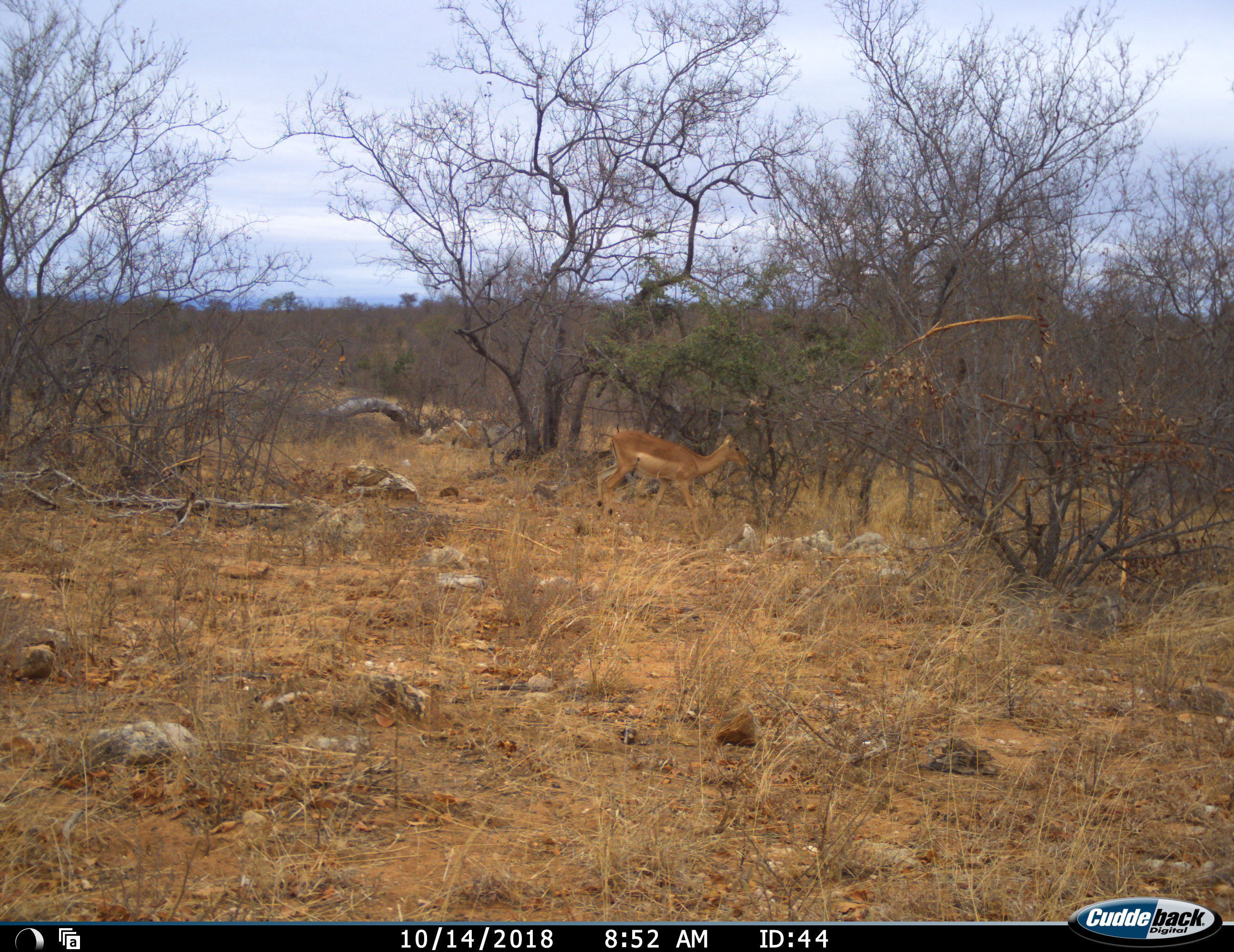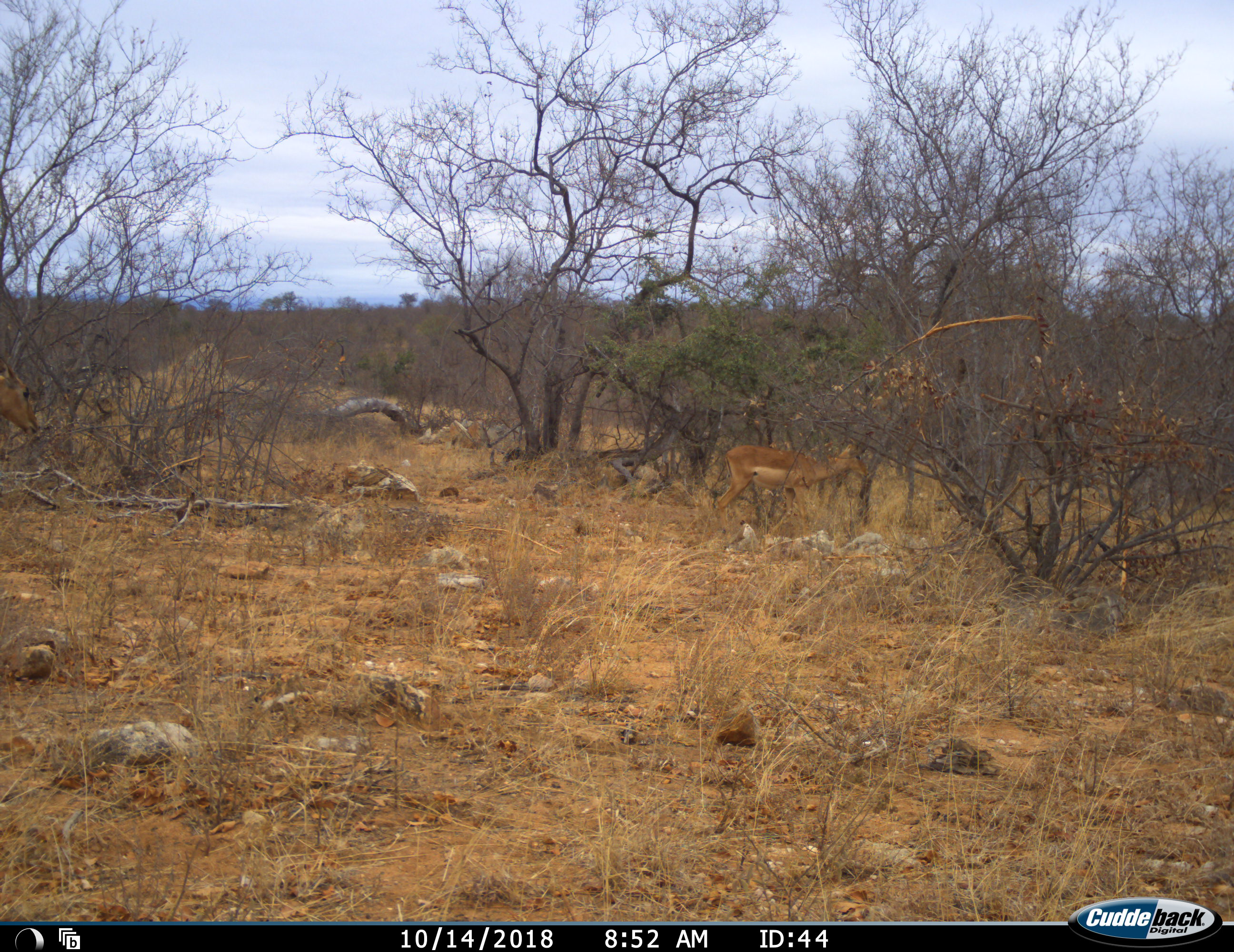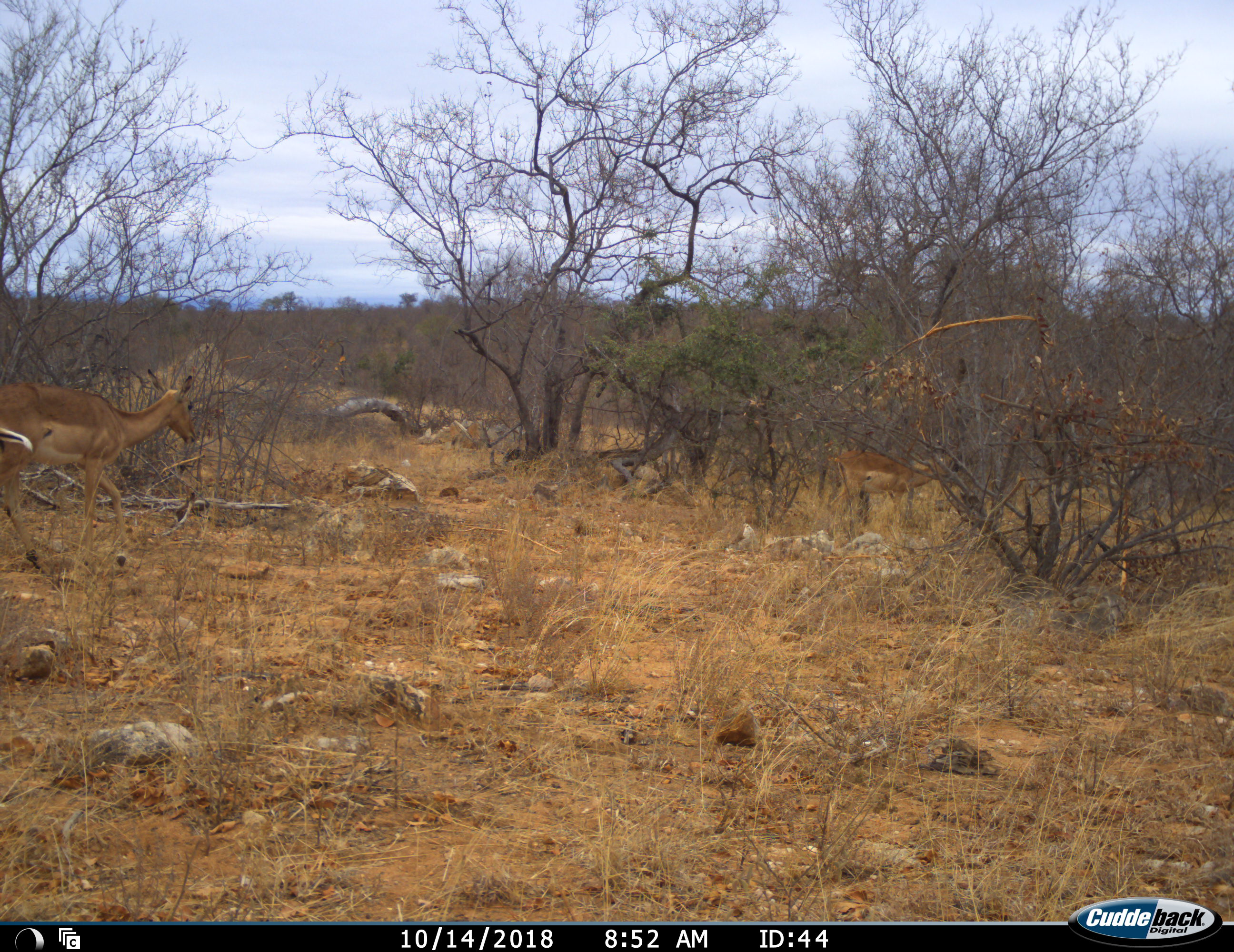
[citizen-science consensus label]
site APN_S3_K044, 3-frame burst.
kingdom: Animalia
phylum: Chordata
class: Mammalia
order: Artiodactyla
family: Bovidae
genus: Aepyceros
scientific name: Aepyceros melampus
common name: impala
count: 2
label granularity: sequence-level